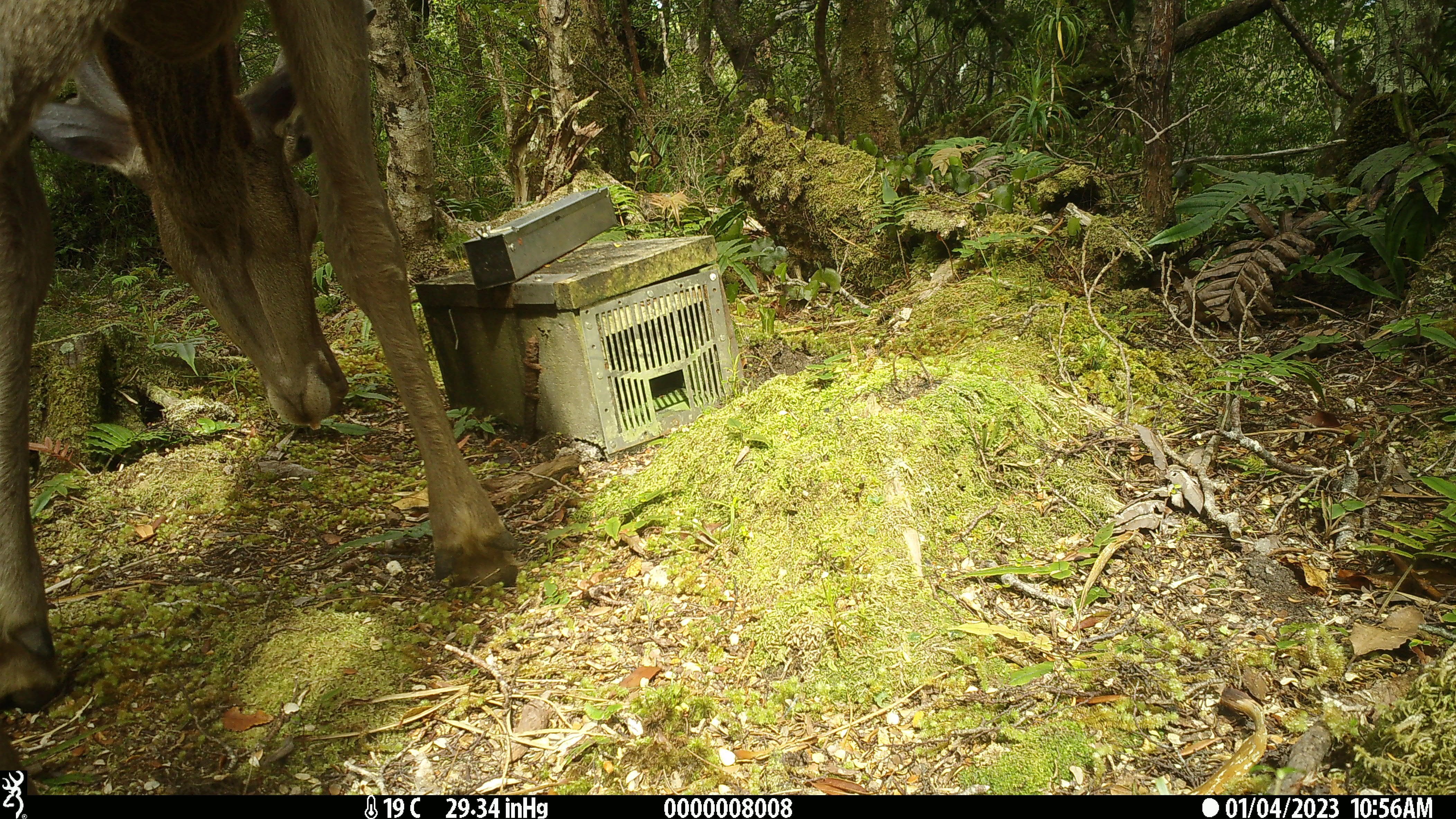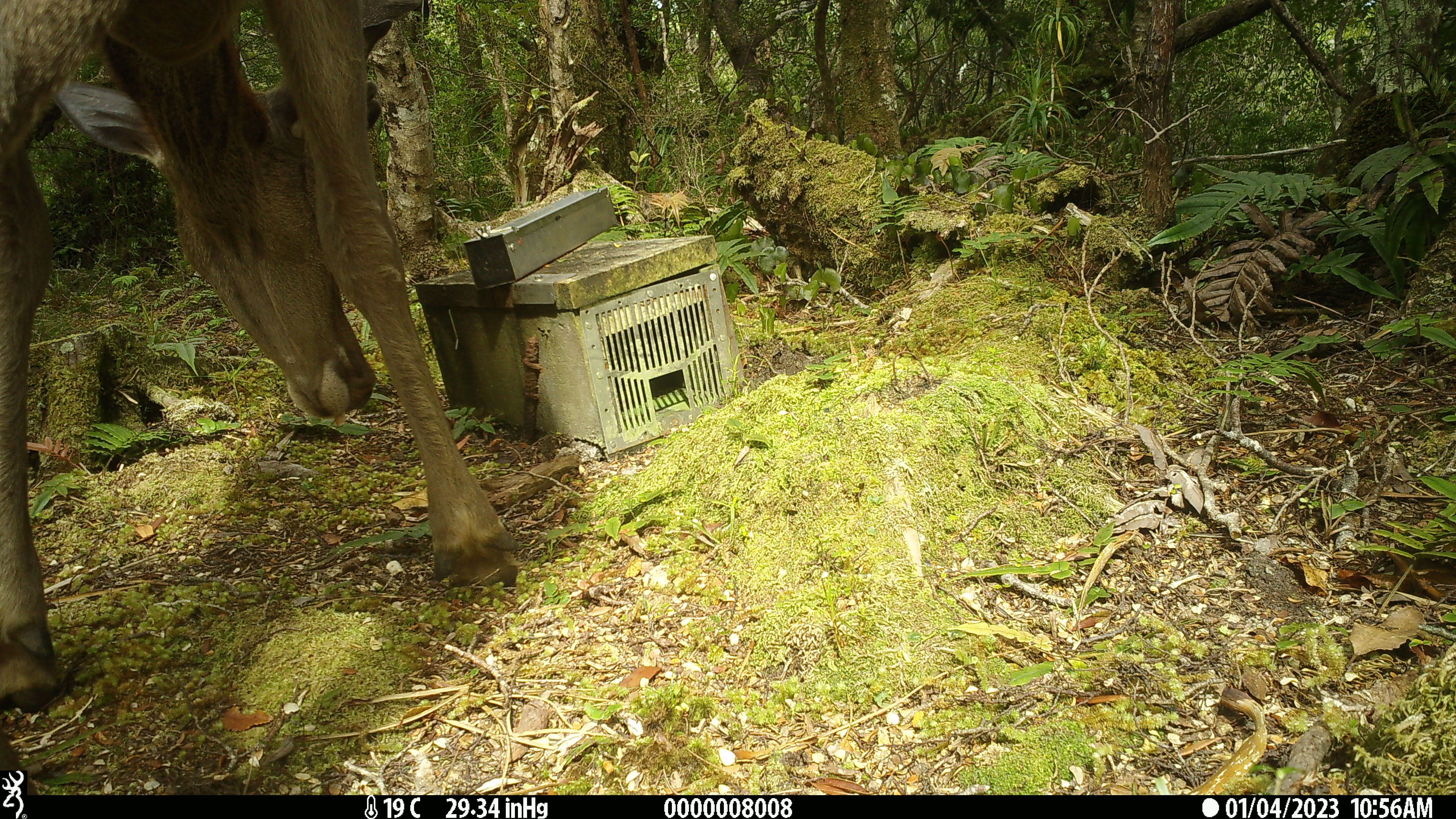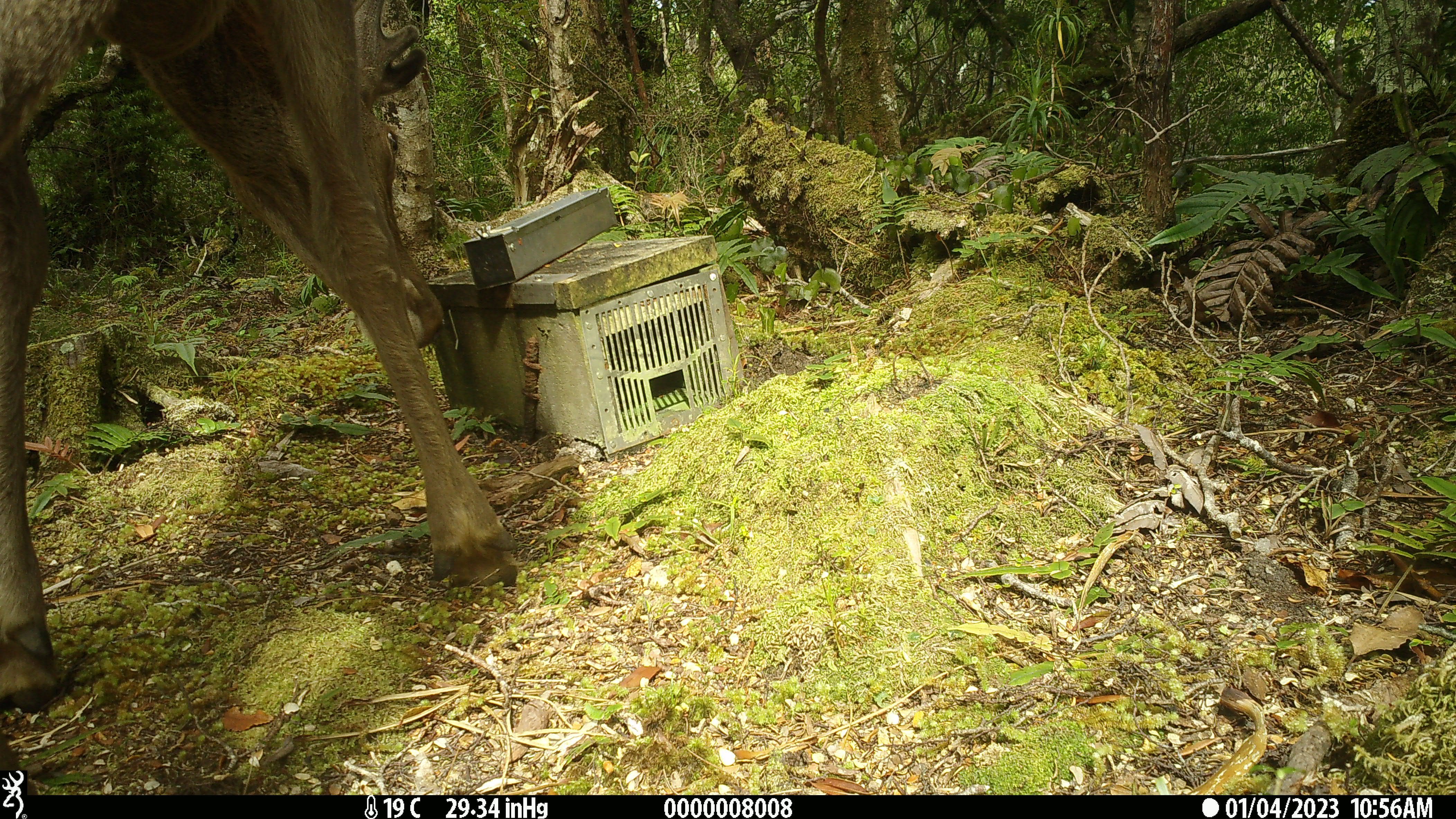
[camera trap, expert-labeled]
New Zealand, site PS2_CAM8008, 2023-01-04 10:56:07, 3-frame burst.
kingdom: Animalia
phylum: Chordata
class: Mammalia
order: Artiodactyla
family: Cervidae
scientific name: Cervidae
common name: deer